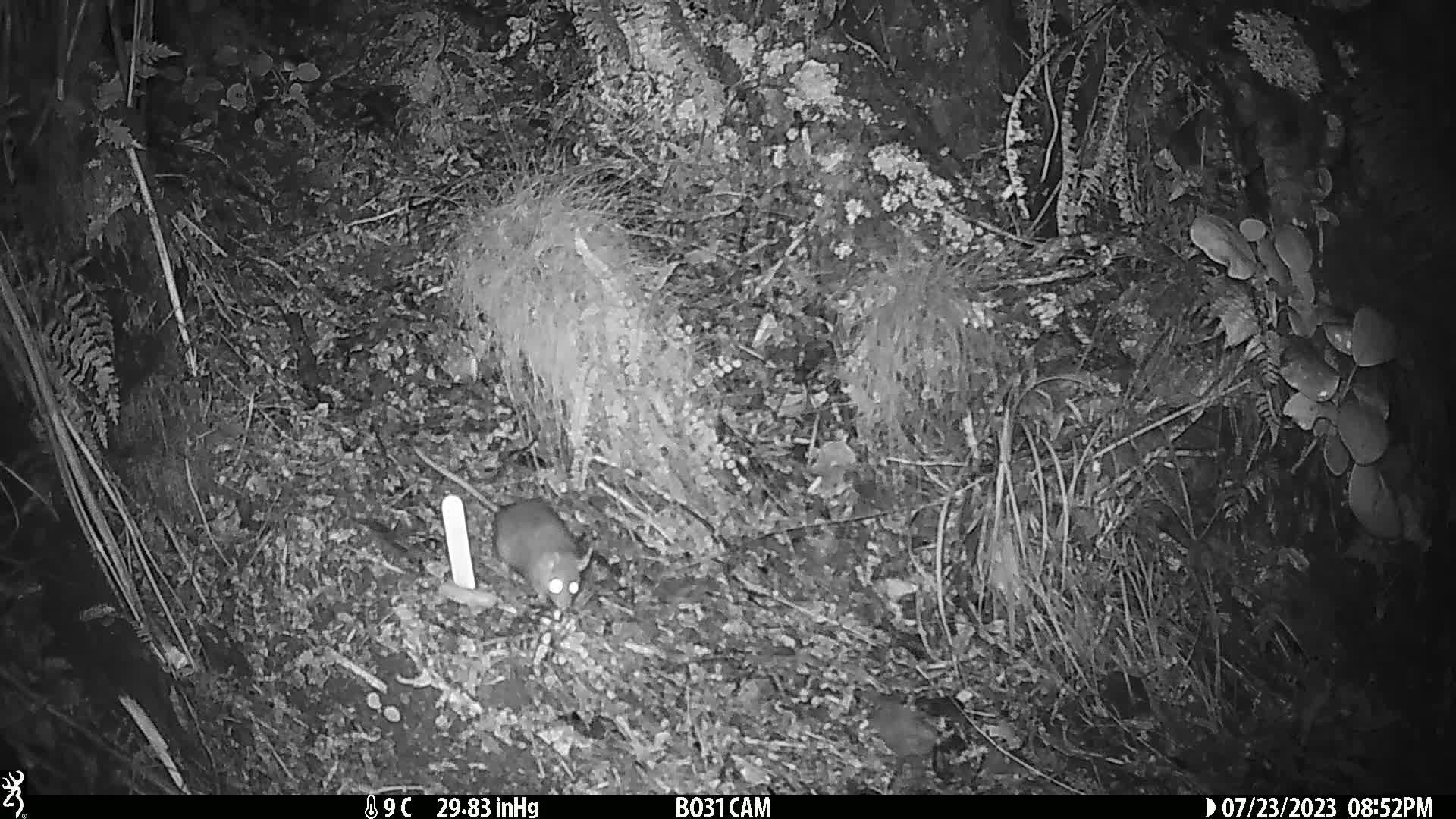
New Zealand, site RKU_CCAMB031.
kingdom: Animalia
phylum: Chordata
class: Mammalia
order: Rodentia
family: Muridae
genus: Rattus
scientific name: Rattus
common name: rat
Rat (Rattus).